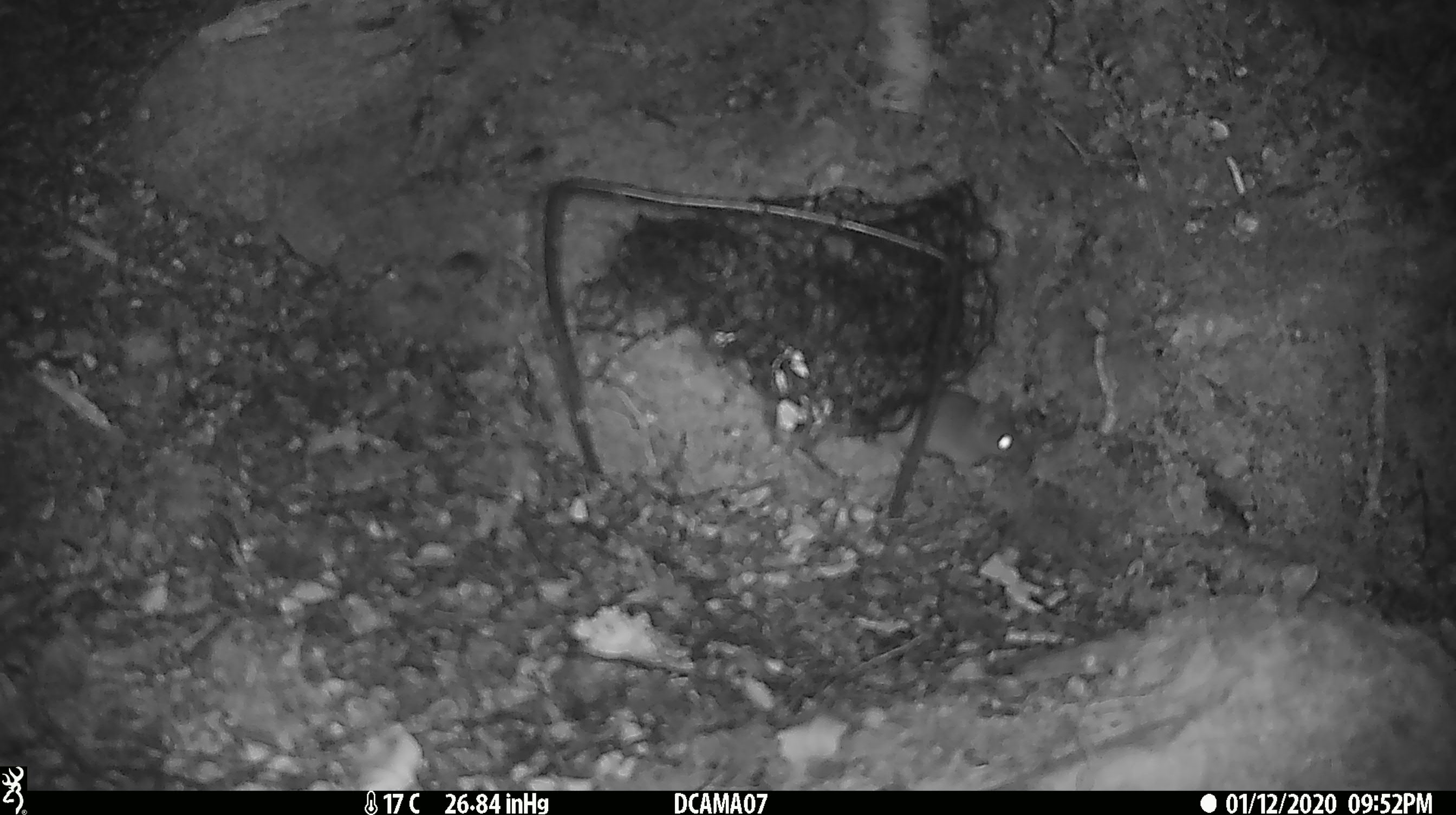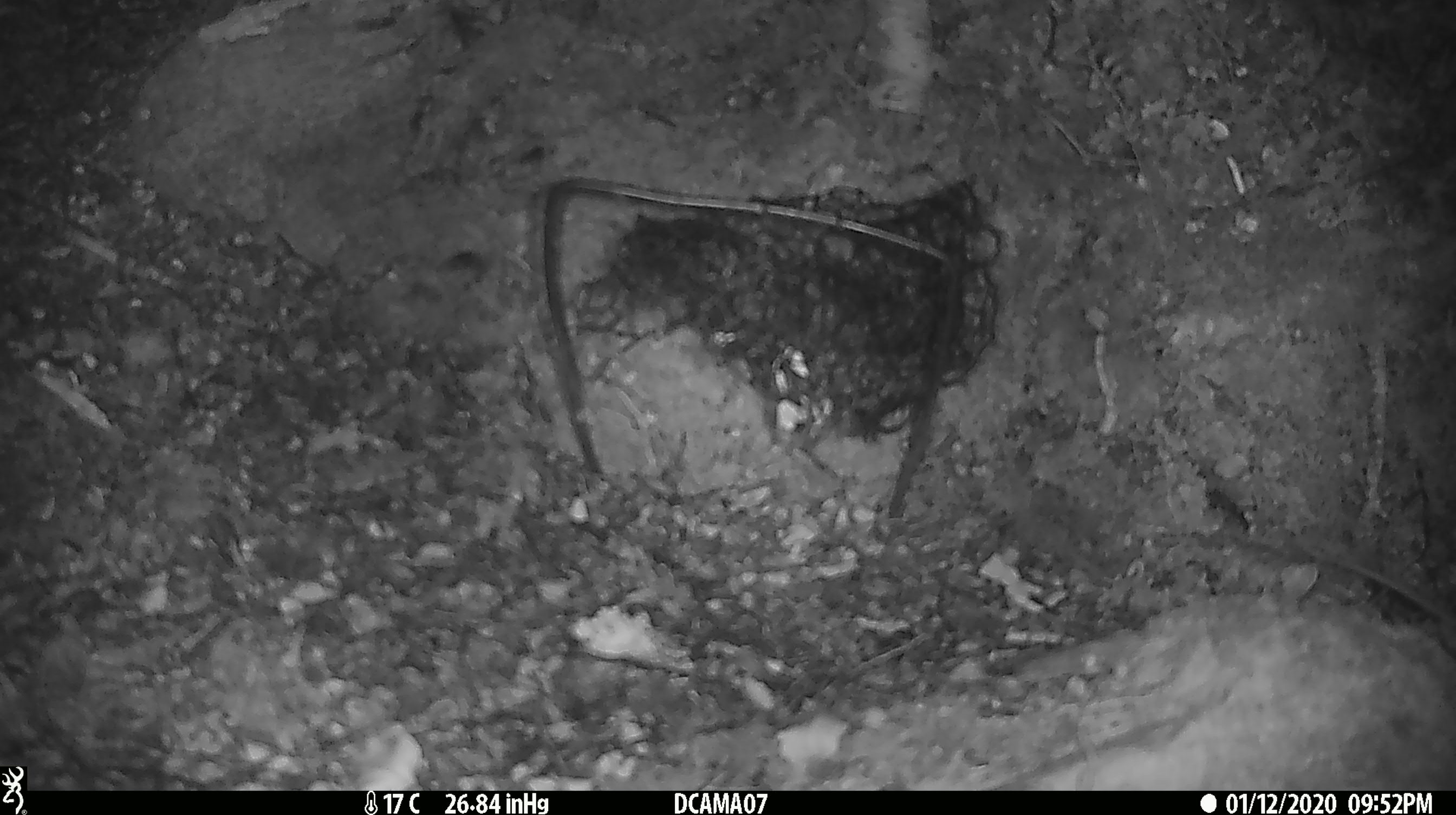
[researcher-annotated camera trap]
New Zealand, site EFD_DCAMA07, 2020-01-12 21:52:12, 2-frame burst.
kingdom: Animalia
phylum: Chordata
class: Mammalia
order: Rodentia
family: Muridae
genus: Mus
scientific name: Mus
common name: mouse